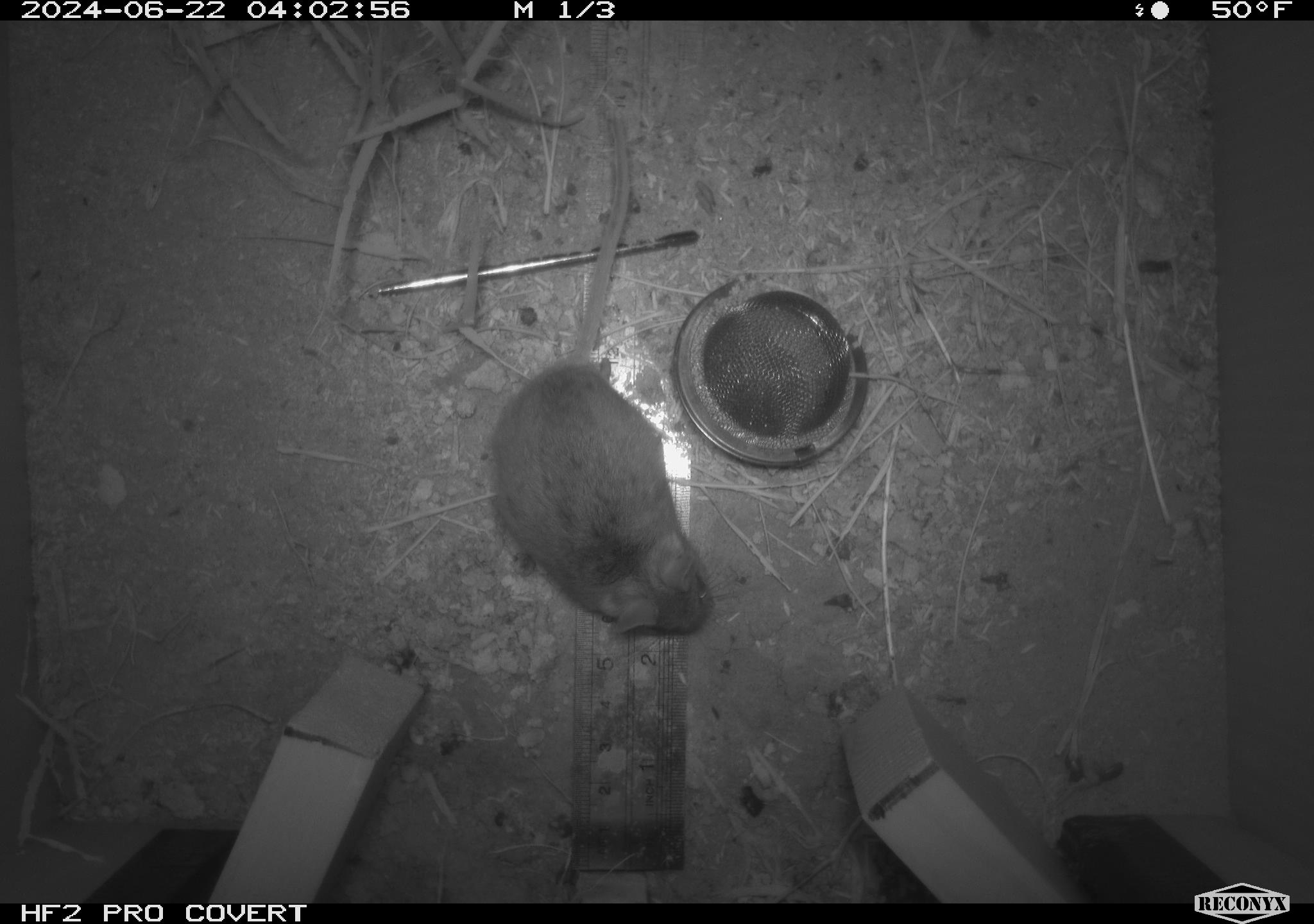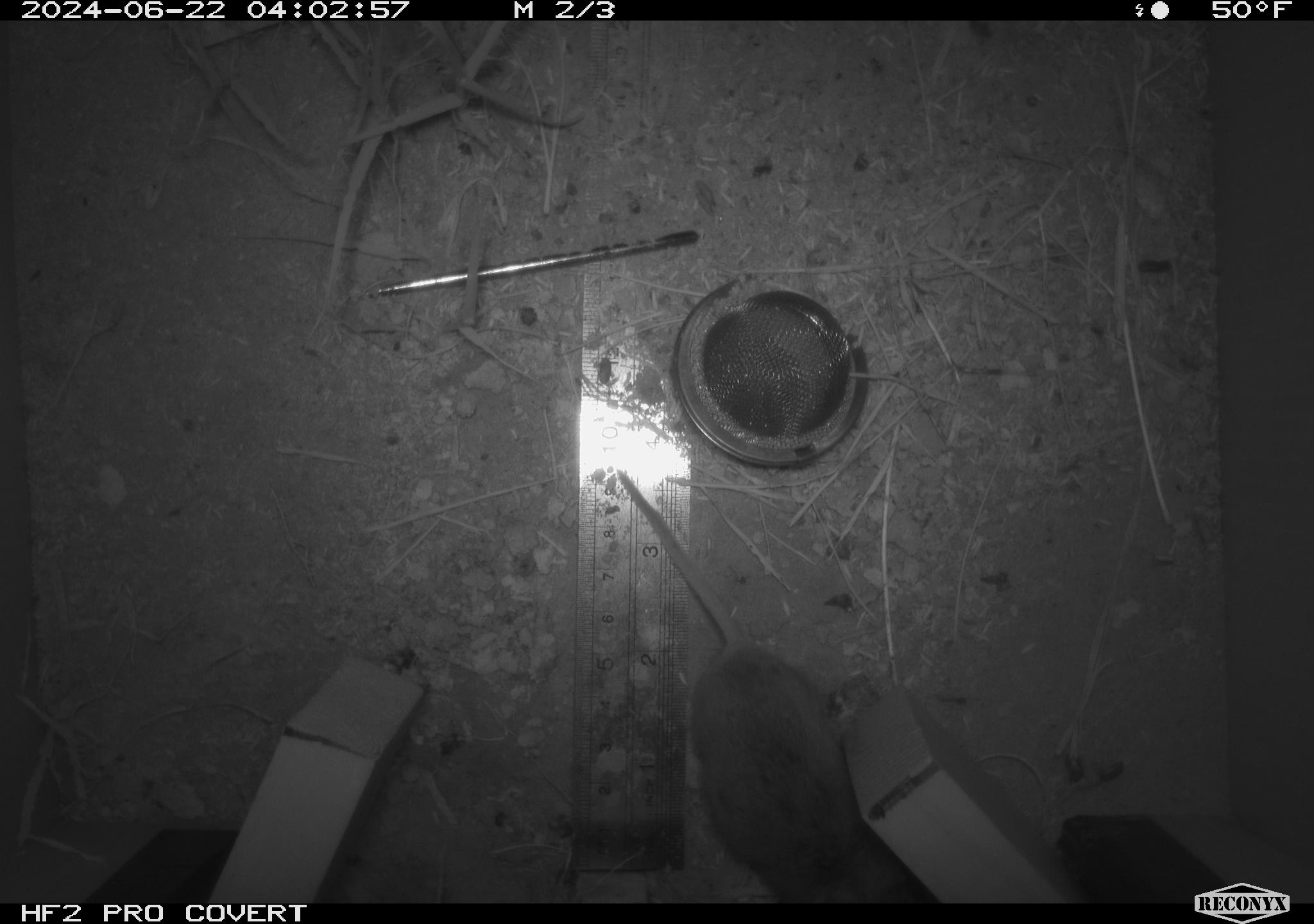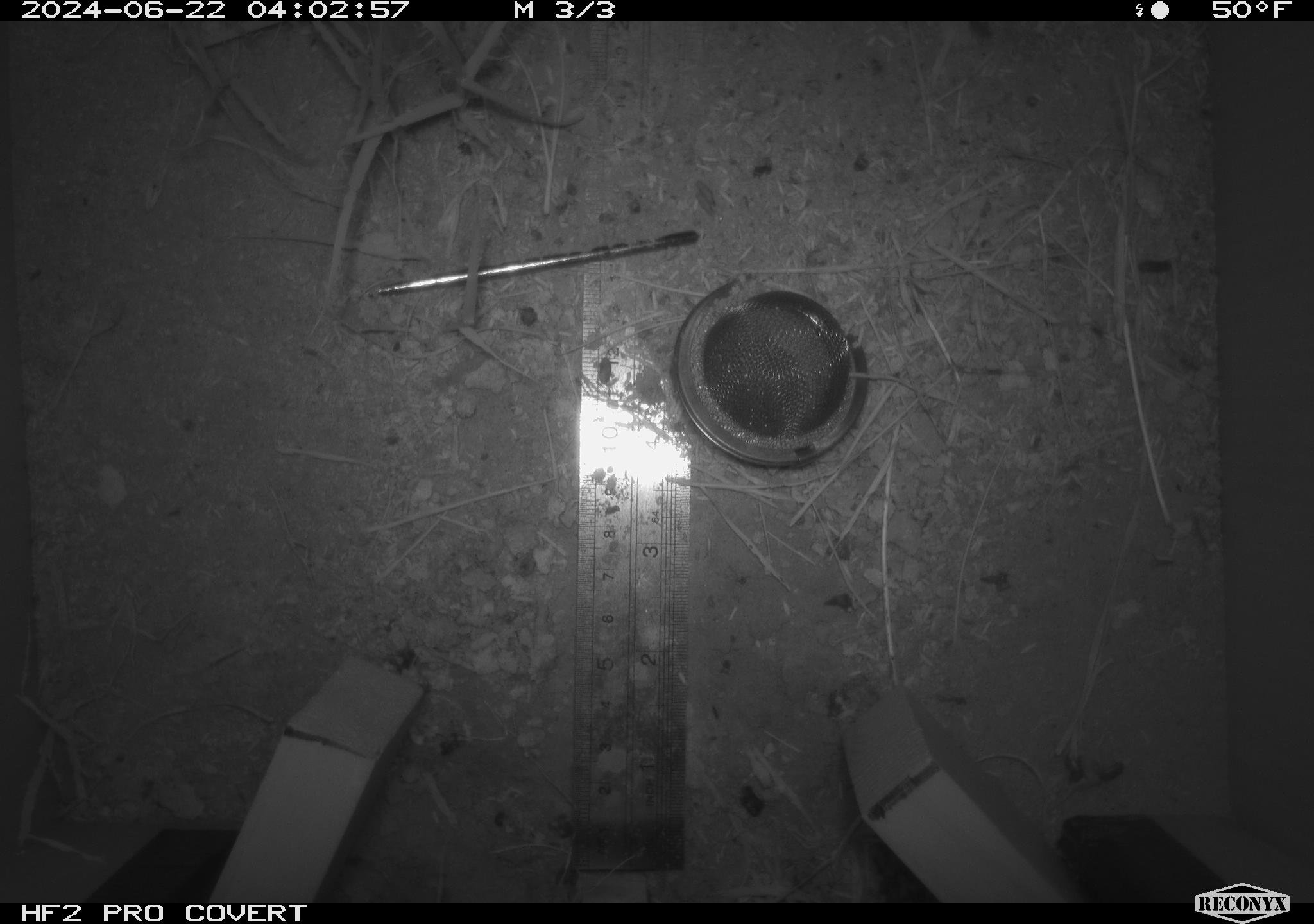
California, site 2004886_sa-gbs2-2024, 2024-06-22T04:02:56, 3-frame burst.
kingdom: Animalia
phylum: Chordata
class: Mammalia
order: Rodentia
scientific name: Rodentia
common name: mouse species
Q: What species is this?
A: Mouse species (Rodentia).